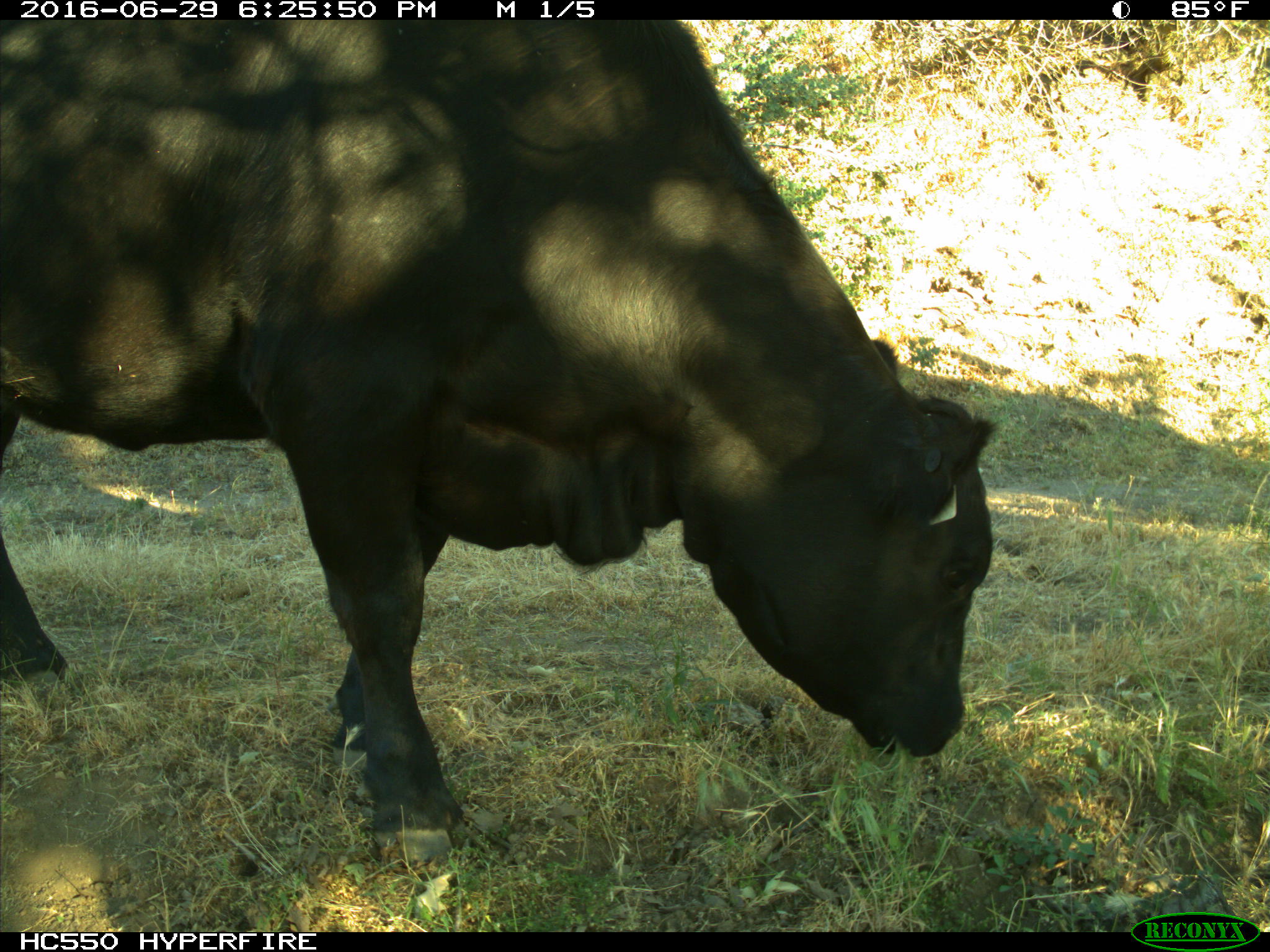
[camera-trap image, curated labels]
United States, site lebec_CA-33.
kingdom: Animalia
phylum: Chordata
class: Mammalia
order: Artiodactyla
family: Bovidae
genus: Bos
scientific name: Bos taurus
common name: domestic cow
Bos taurus (domestic cow).